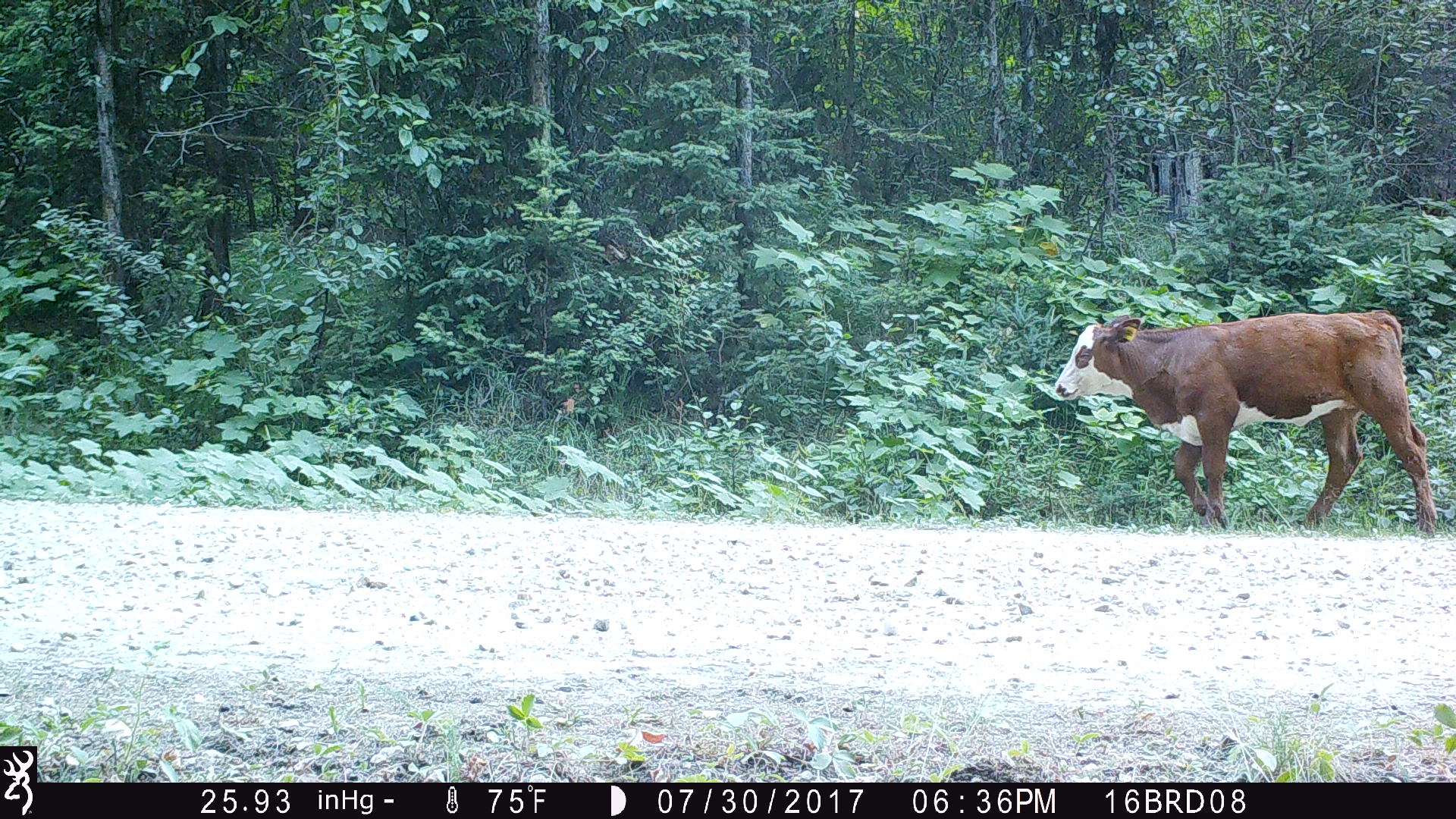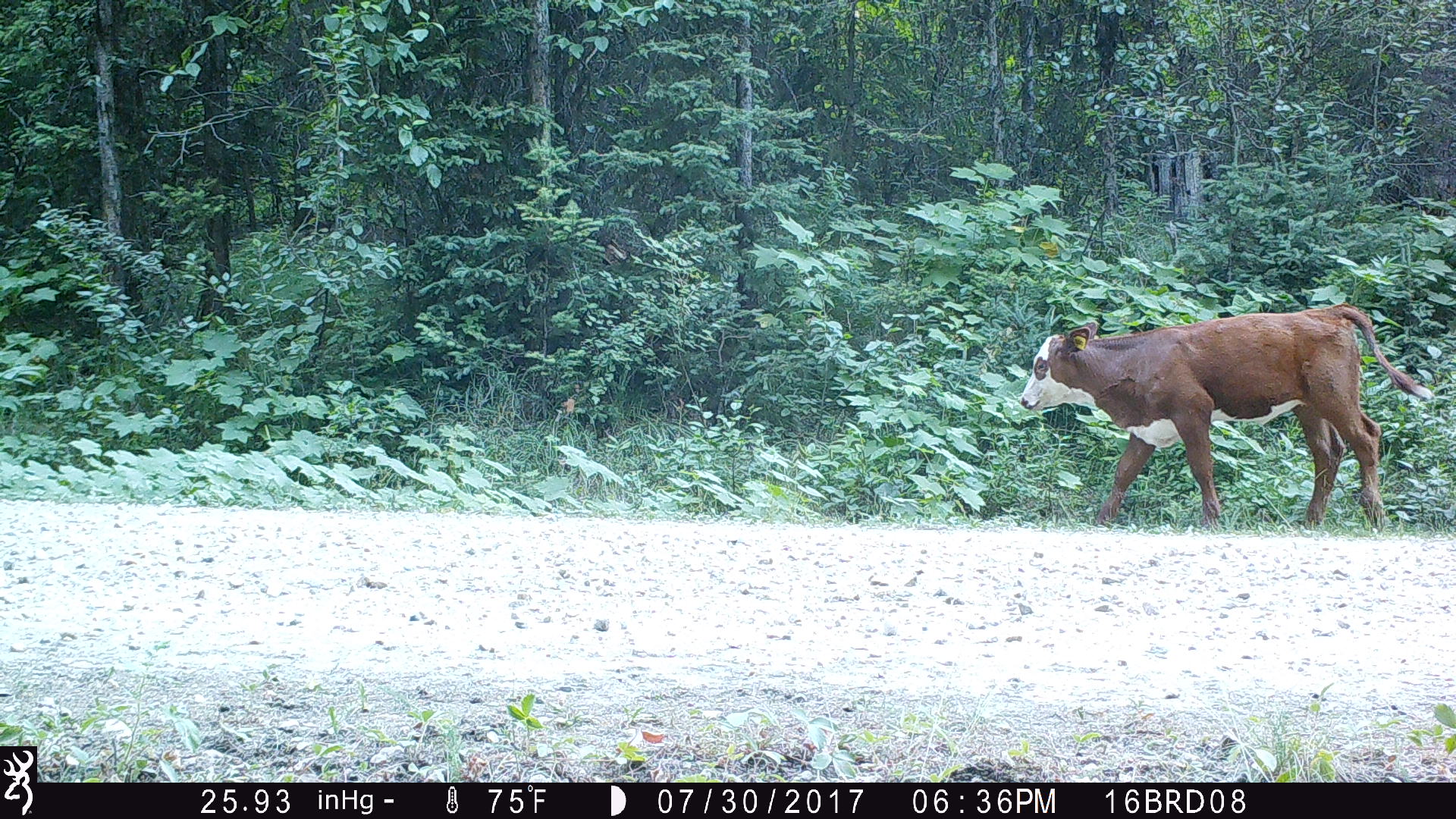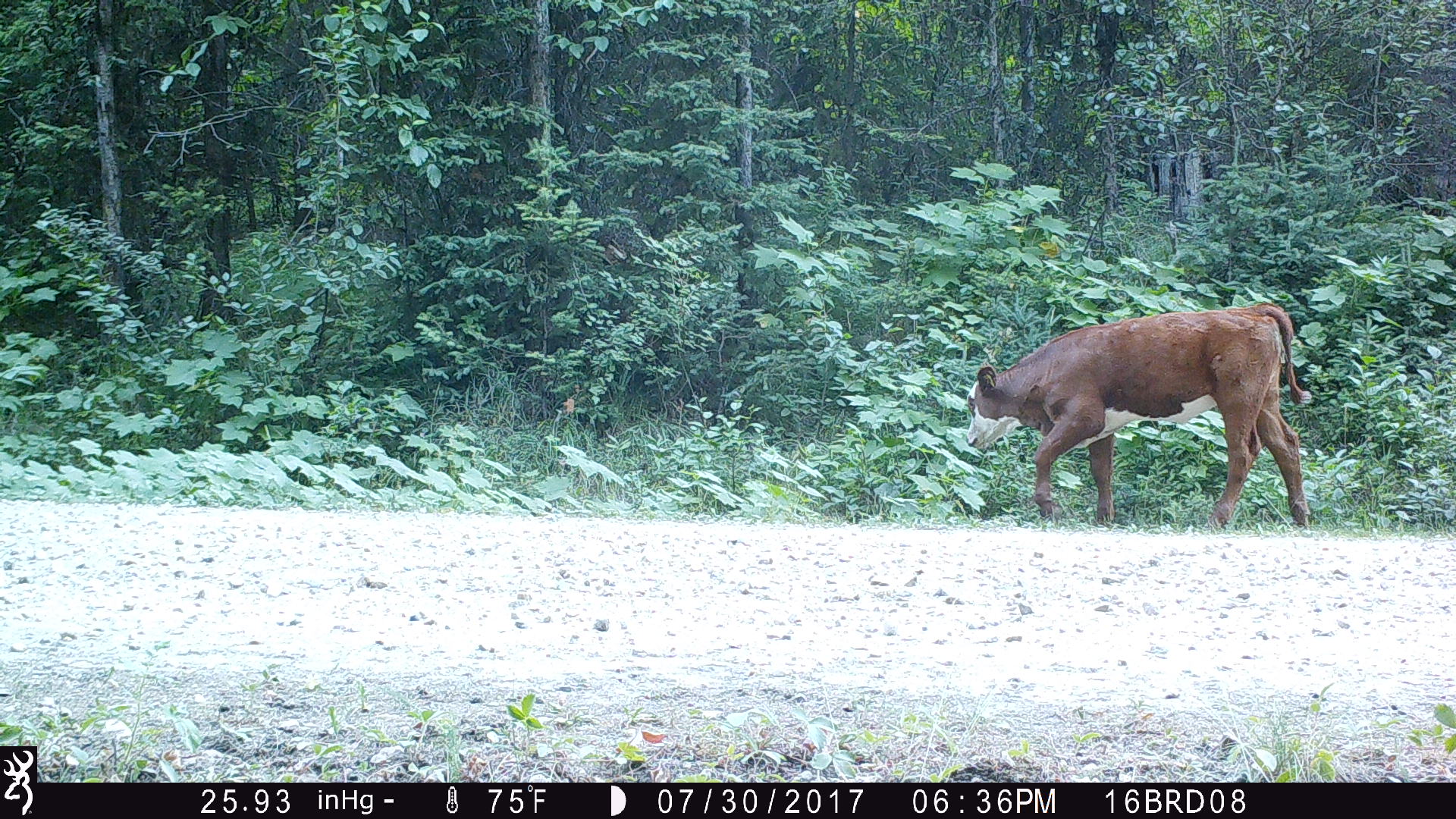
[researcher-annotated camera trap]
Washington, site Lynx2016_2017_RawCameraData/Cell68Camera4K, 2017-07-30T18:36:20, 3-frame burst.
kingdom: Animalia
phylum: Chordata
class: Mammalia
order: Artiodactyla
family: Bovidae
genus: Bos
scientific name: Bos taurus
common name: domestic cattle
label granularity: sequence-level